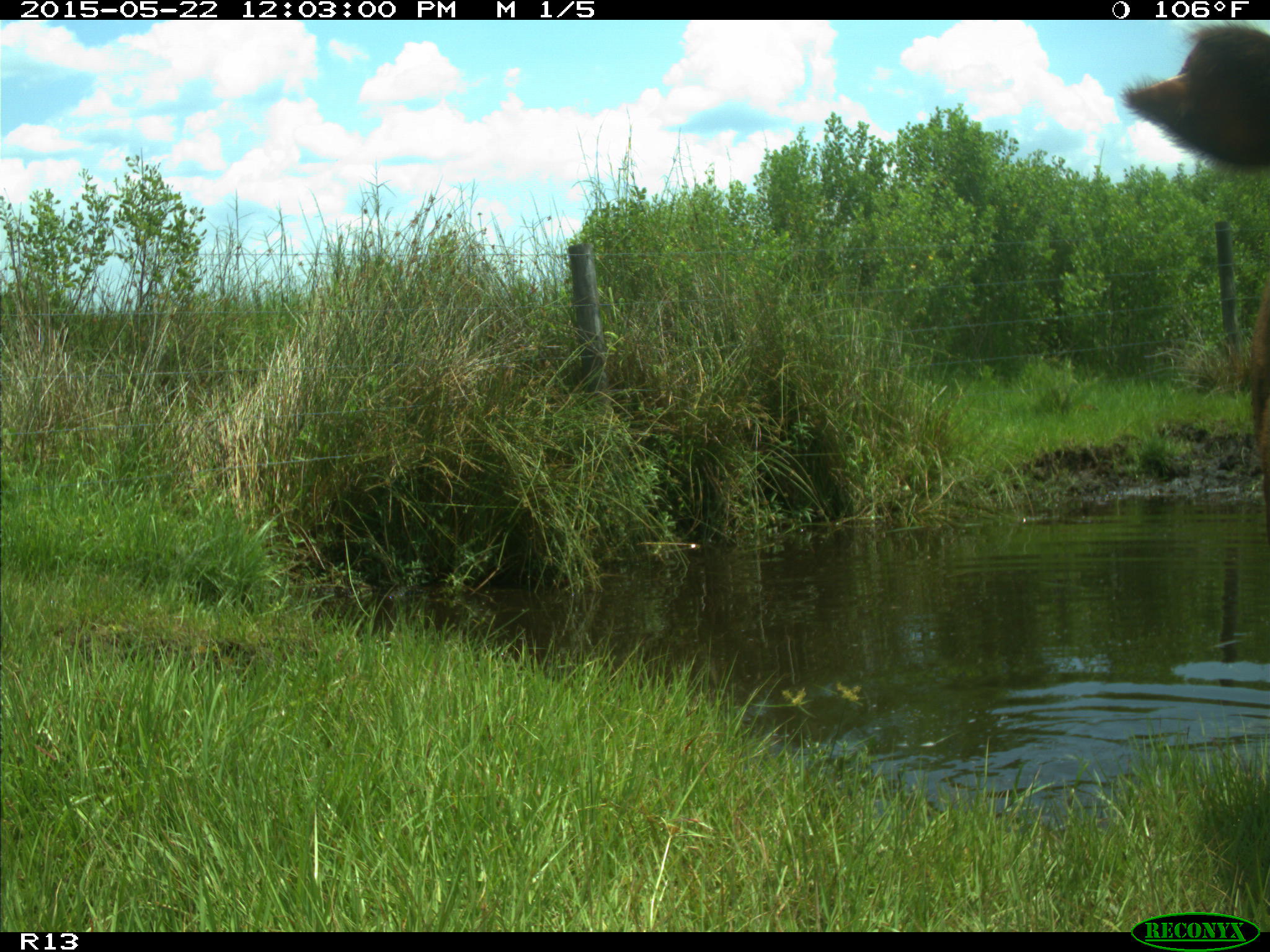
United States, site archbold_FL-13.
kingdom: Animalia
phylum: Chordata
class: Mammalia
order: Artiodactyla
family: Bovidae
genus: Bos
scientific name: Bos taurus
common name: domestic cow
Bos taurus (domestic cow).